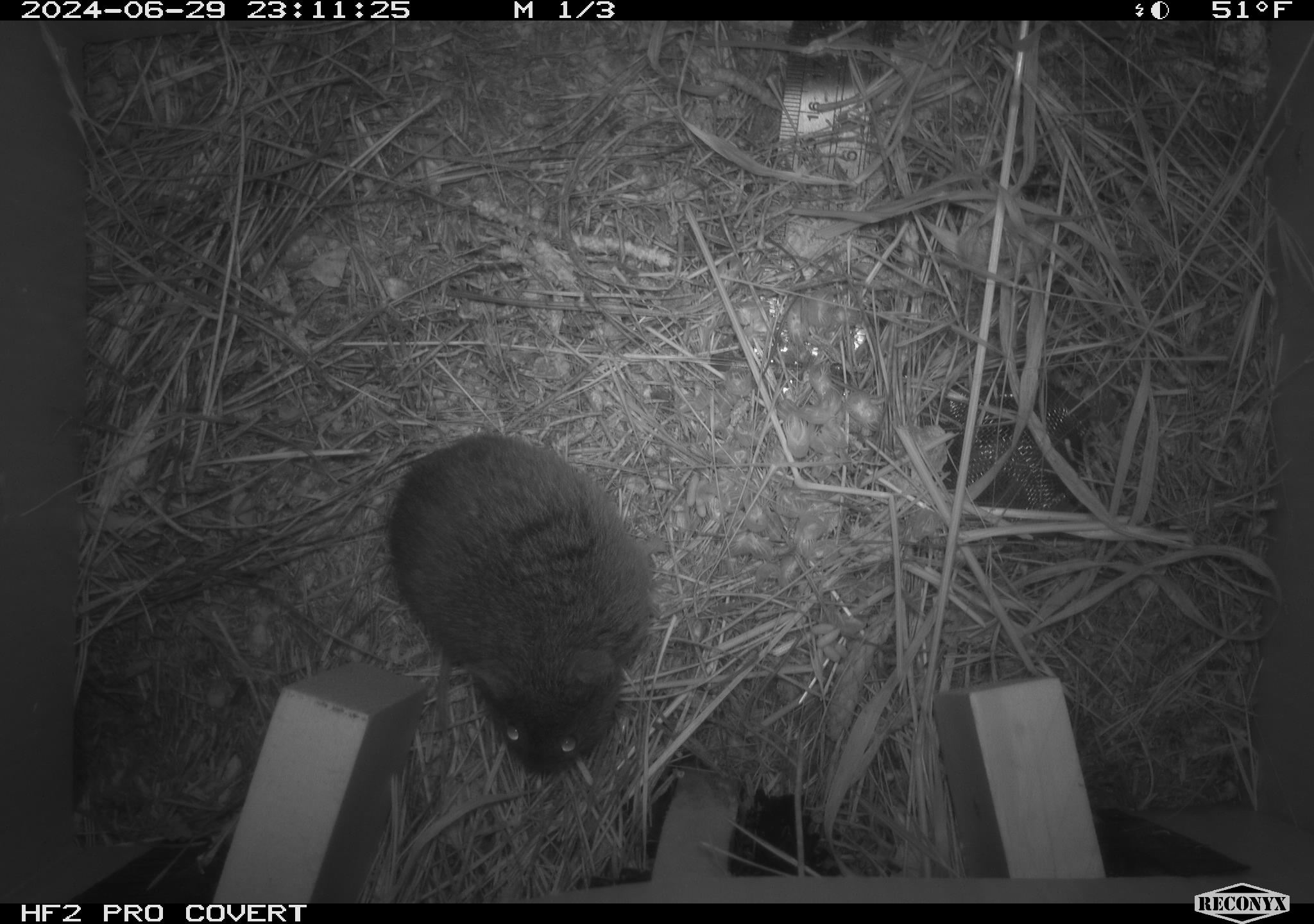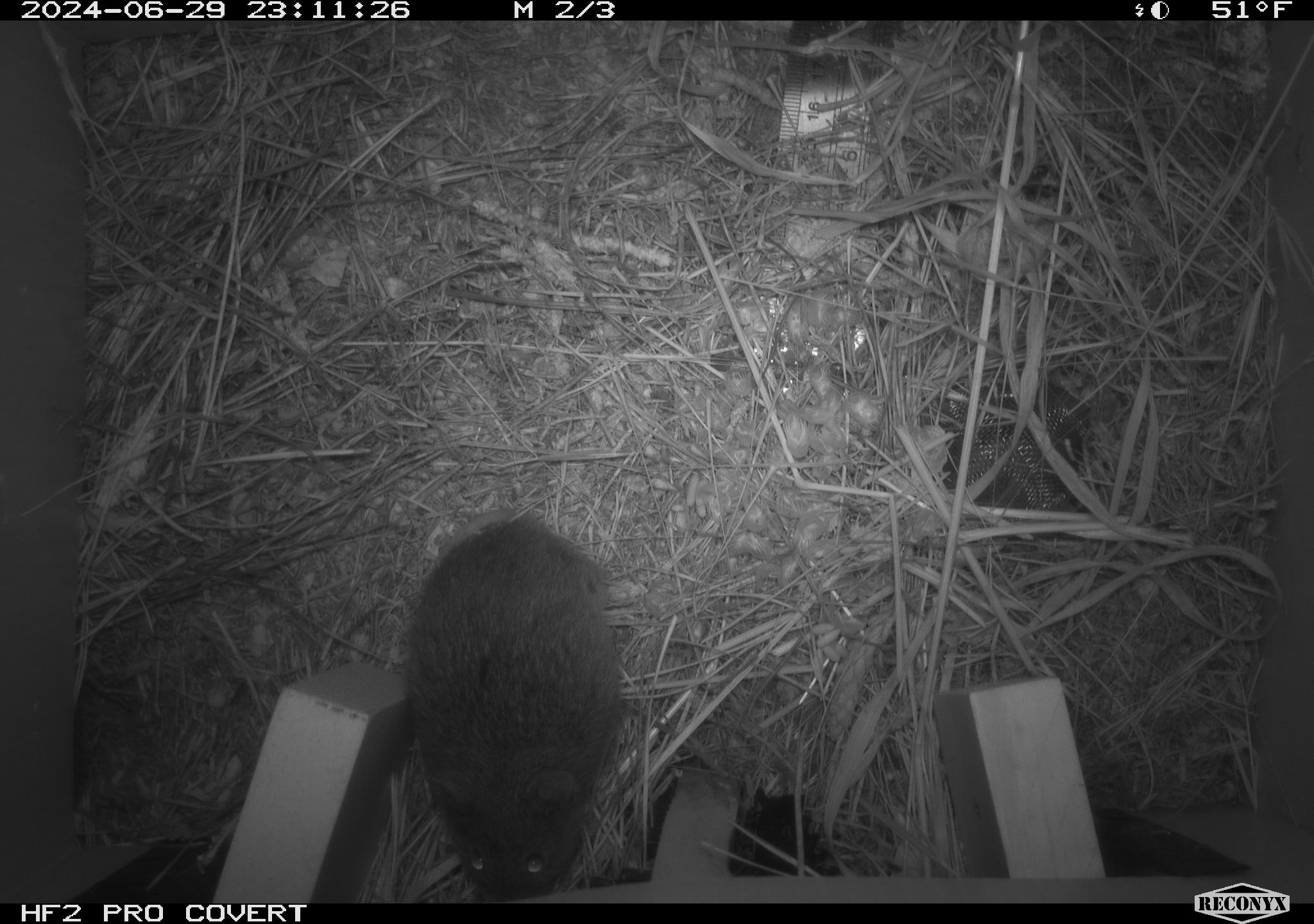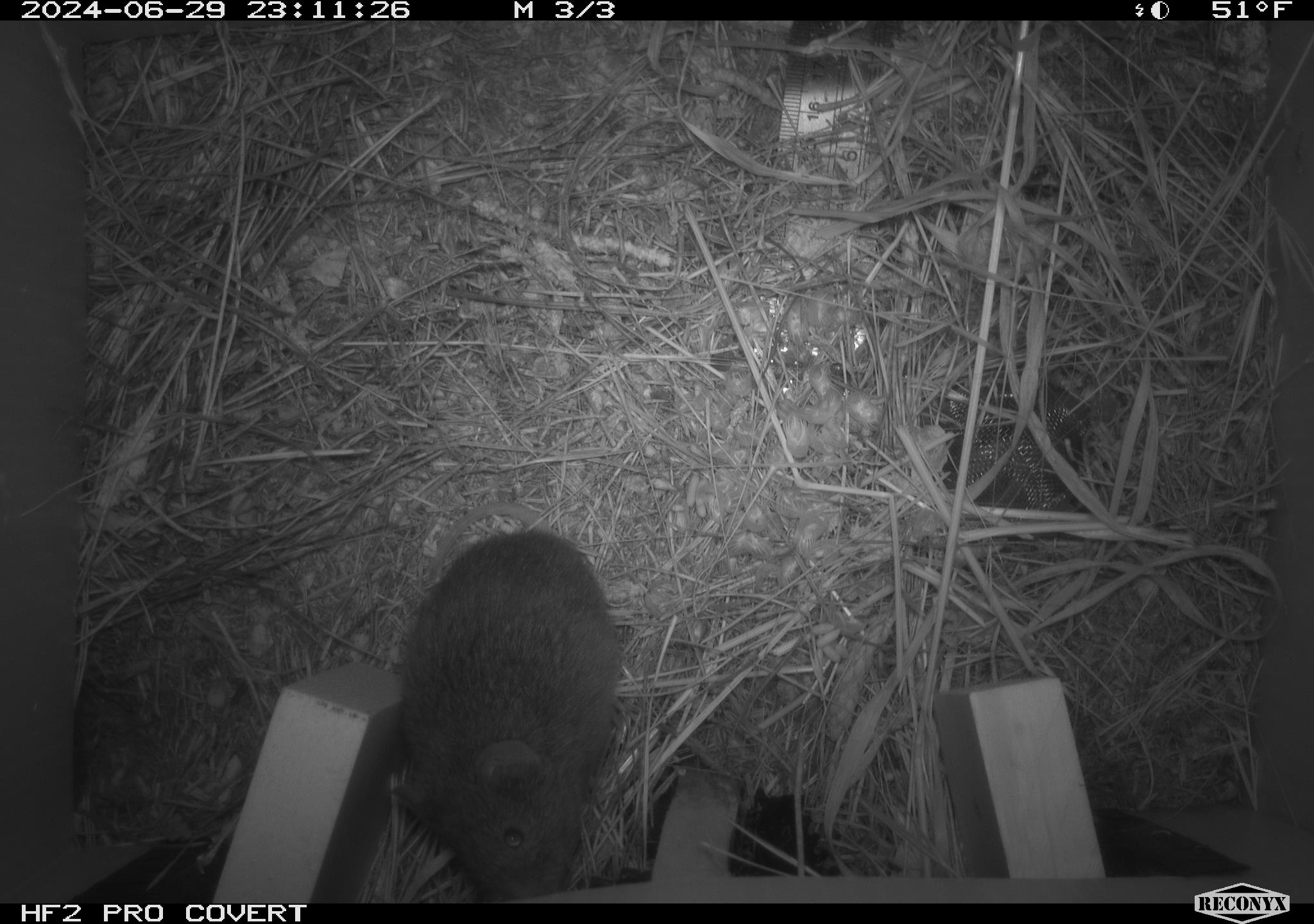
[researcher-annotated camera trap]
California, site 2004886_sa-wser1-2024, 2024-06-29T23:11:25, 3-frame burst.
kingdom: Animalia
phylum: Chordata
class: Mammalia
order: Rodentia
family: Cricetidae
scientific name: Arvicolinae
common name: voles, lemmings, and muskrats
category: arvicolinae subfamily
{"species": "arvicolinae subfamily (voles, lemmings, and muskrats) (Arvicolinae)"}